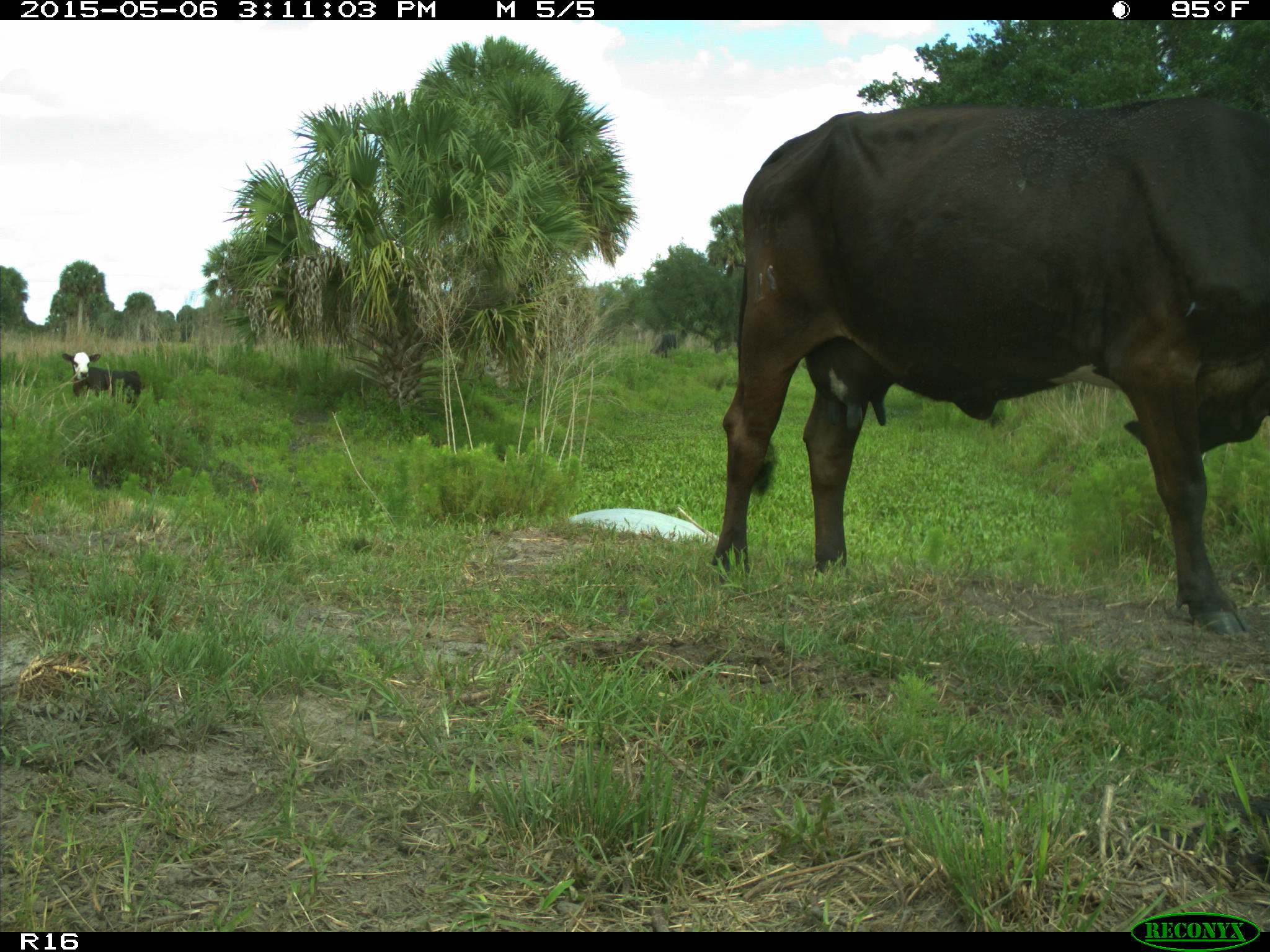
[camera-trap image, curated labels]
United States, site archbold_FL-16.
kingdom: Animalia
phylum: Chordata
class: Mammalia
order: Artiodactyla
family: Bovidae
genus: Bos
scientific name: Bos taurus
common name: domestic cow